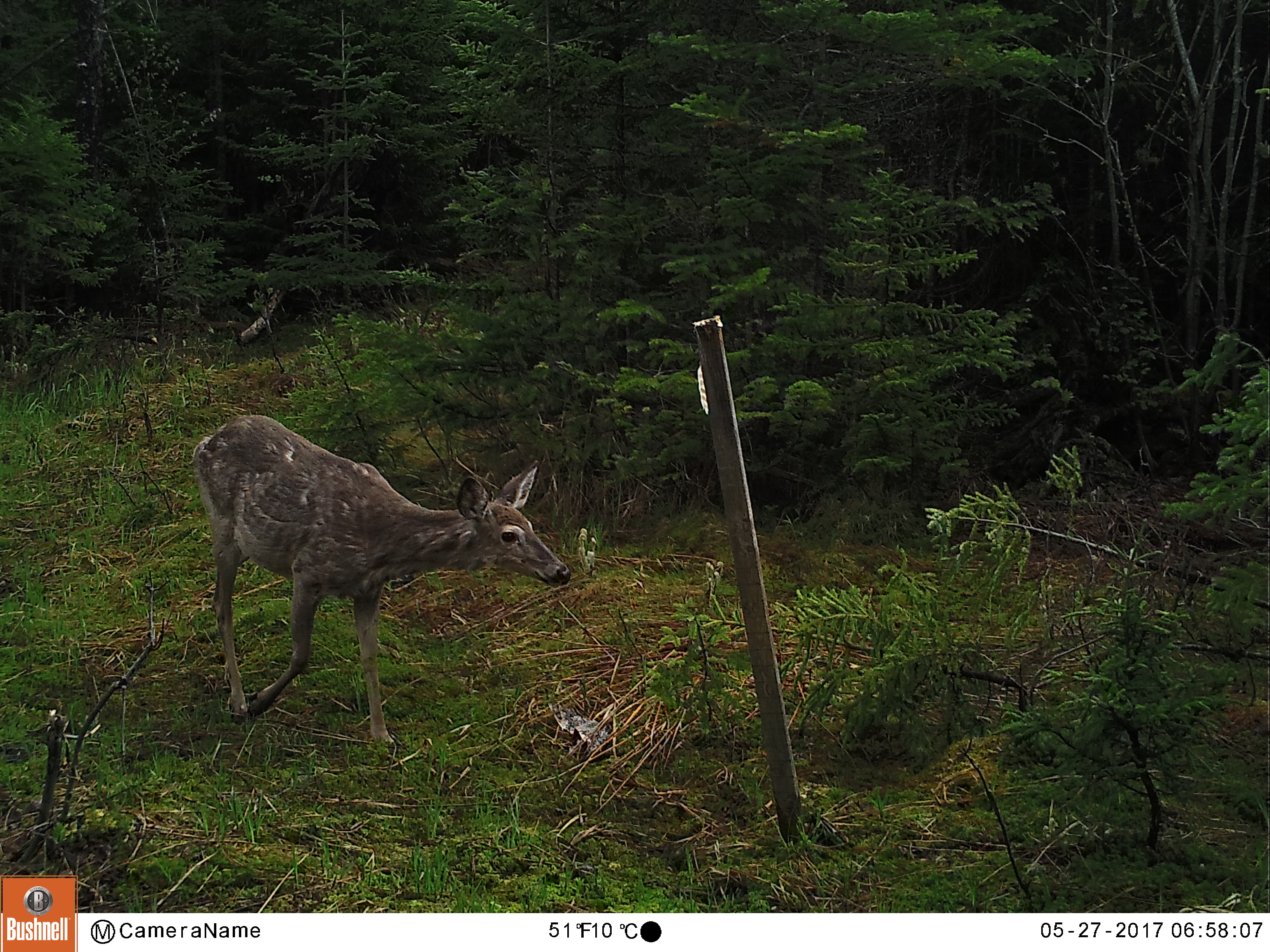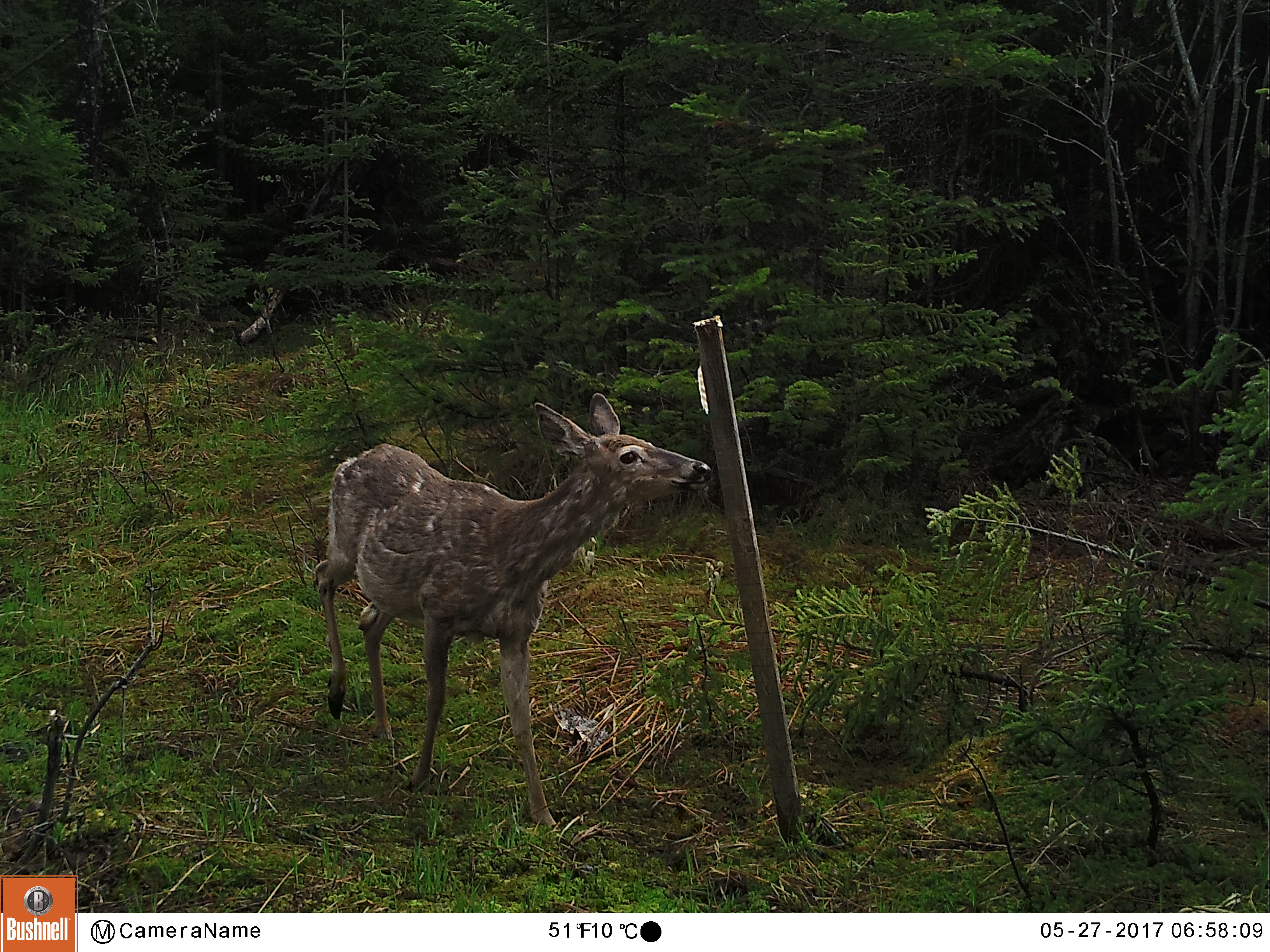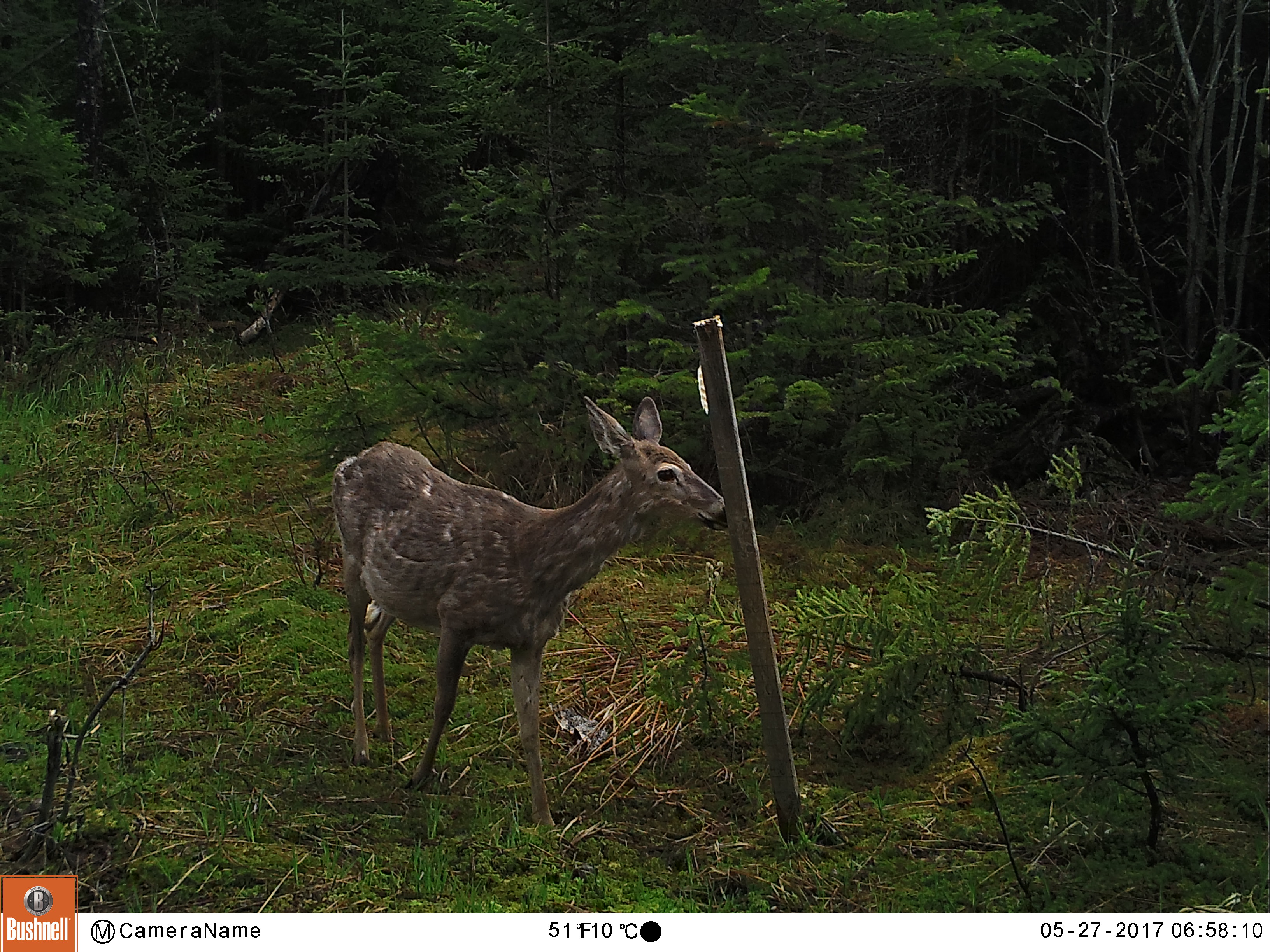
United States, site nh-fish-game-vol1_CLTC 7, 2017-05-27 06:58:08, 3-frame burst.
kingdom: Animalia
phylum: Chordata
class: Mammalia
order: Artiodactyla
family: Cervidae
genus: Odocoileus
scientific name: Odocoileus virginianus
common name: white-tailed deer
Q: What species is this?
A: White-tailed deer (Odocoileus virginianus).